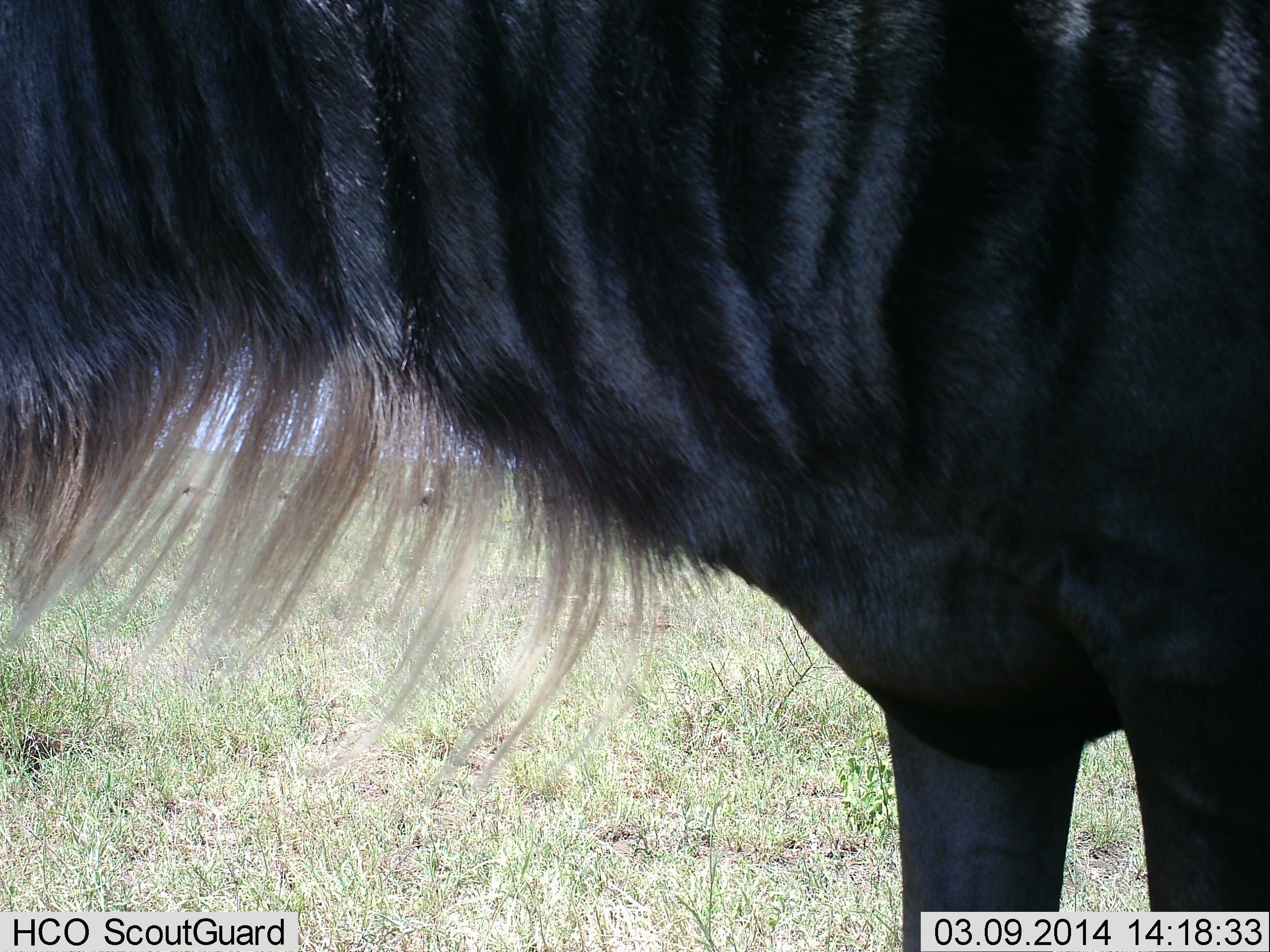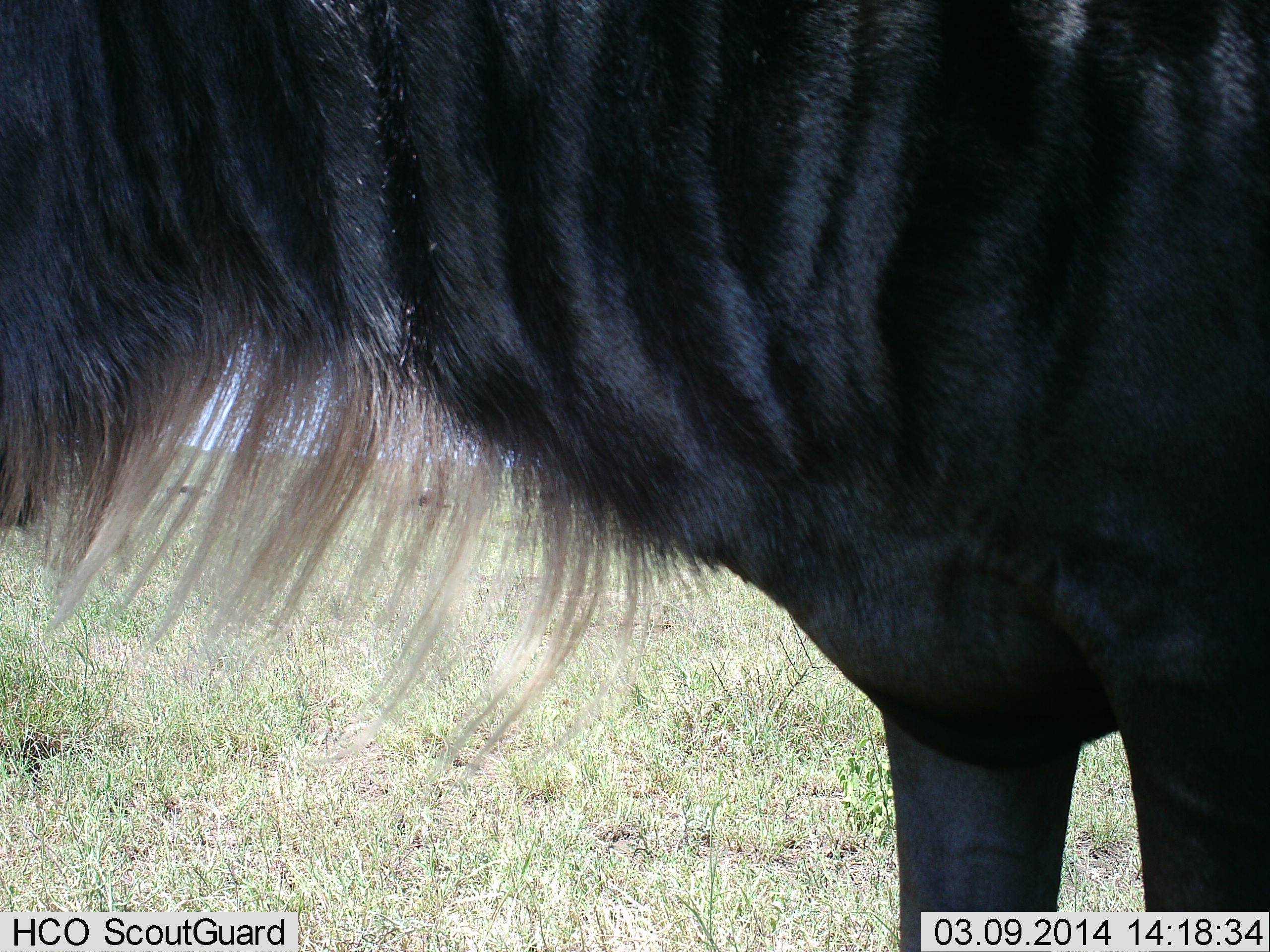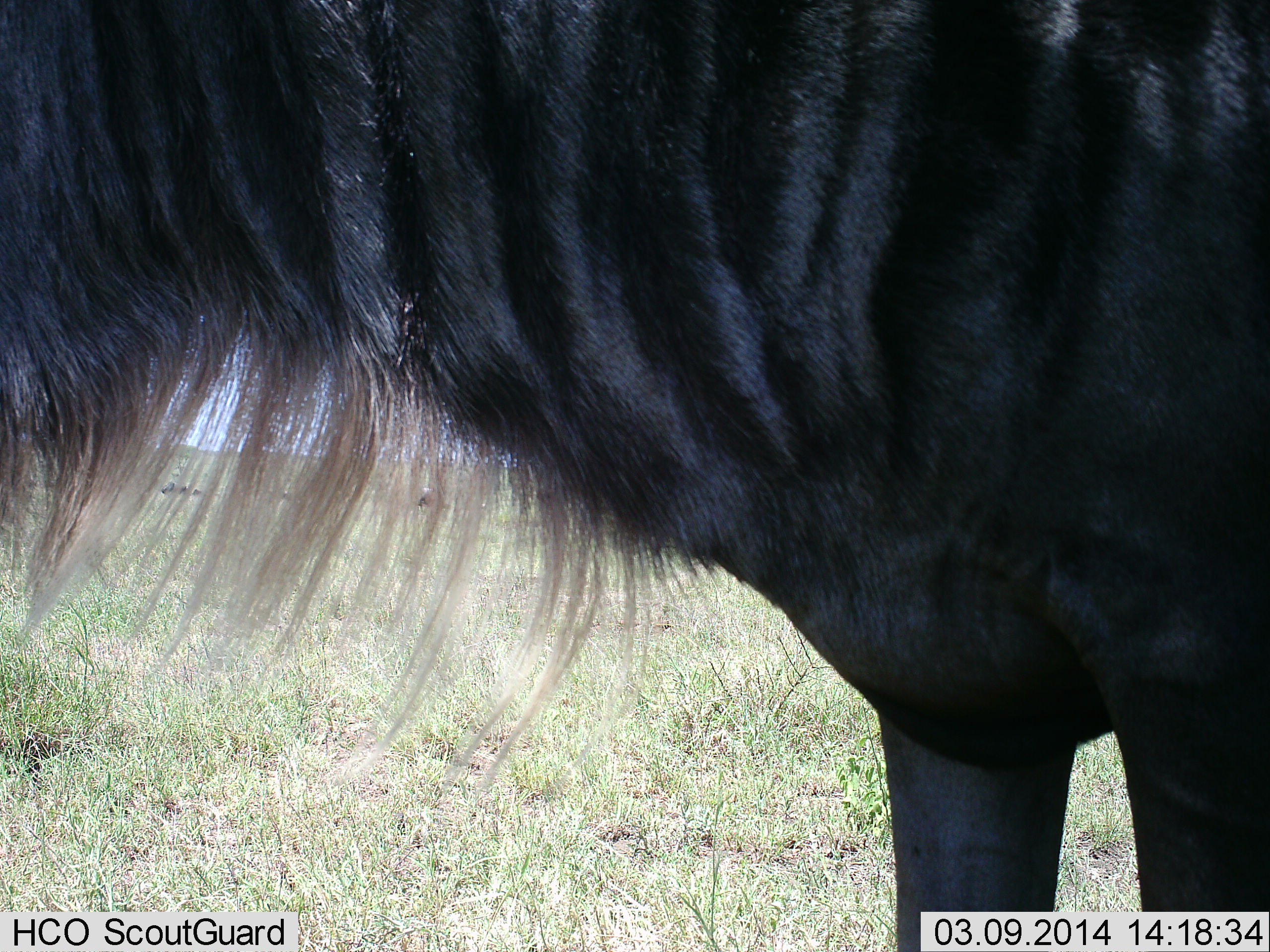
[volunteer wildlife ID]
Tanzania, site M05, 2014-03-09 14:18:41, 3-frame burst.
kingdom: Animalia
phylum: Chordata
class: Mammalia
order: Artiodactyla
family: Bovidae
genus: Connochaetes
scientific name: Connochaetes taurinus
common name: blue wildebeest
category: wildebeest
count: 1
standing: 100%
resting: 0%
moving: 0%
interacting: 0%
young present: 0%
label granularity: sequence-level